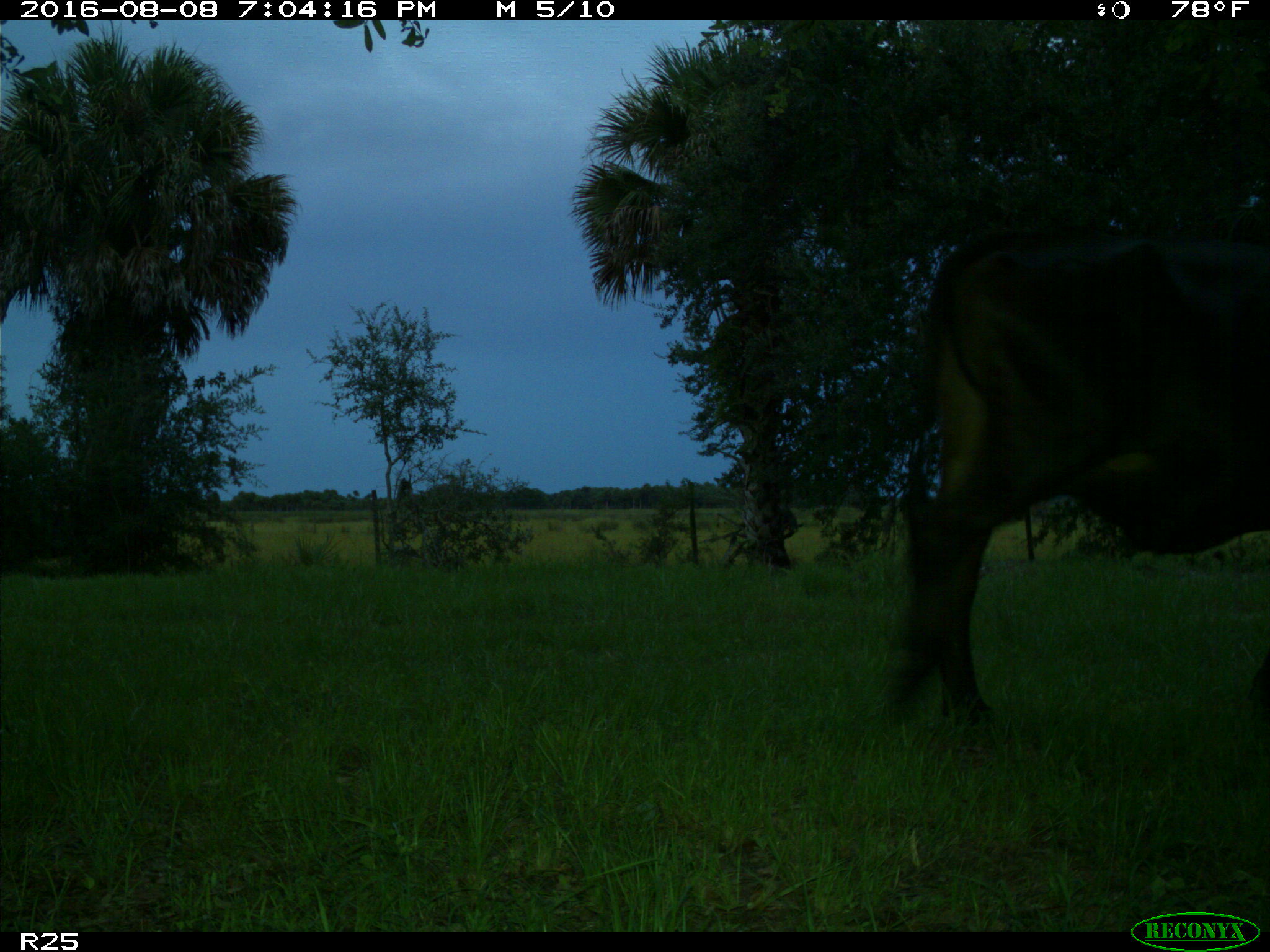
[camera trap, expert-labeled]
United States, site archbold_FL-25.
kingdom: Animalia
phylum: Chordata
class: Mammalia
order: Artiodactyla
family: Bovidae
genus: Bos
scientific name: Bos taurus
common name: domestic cow